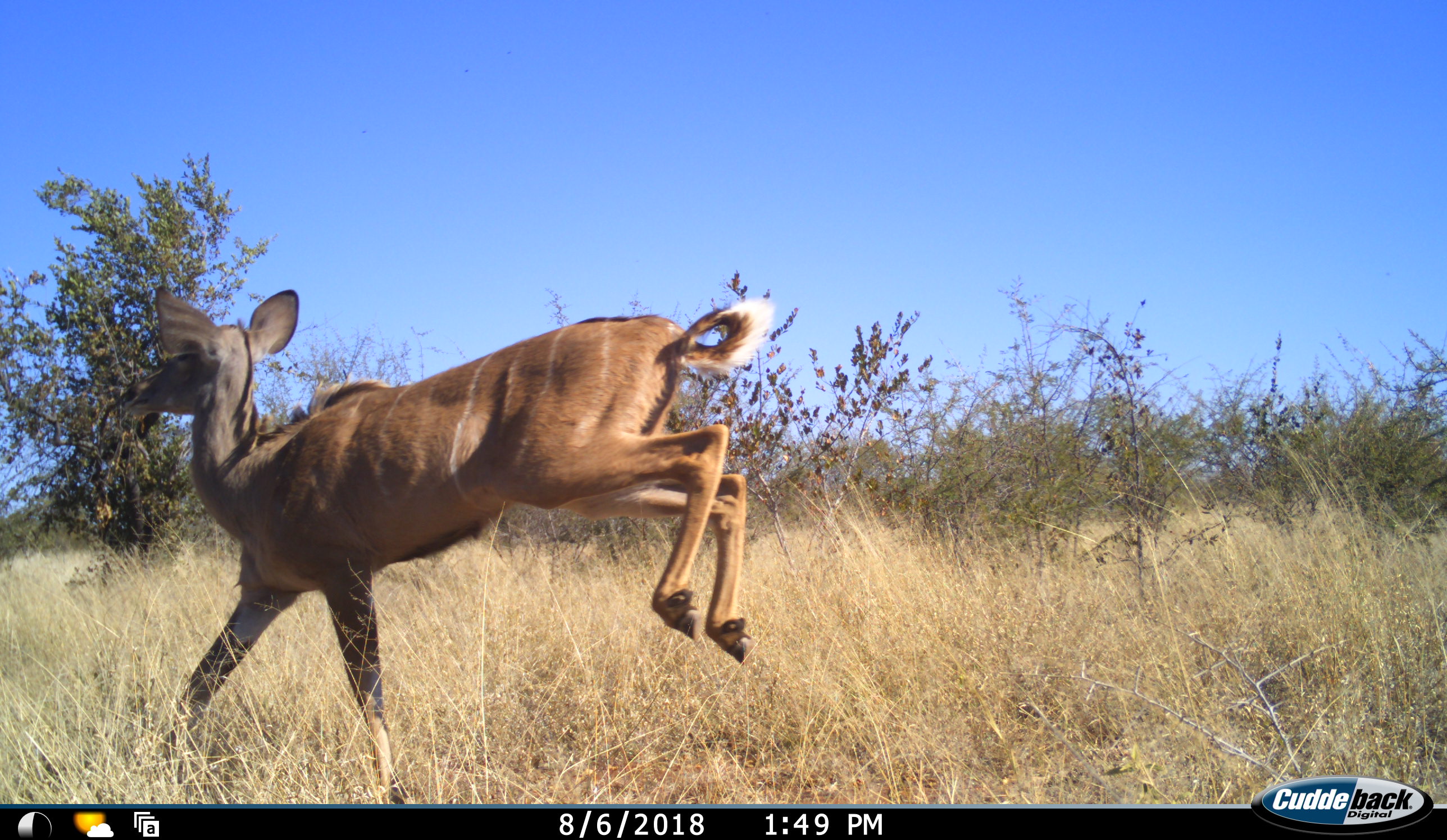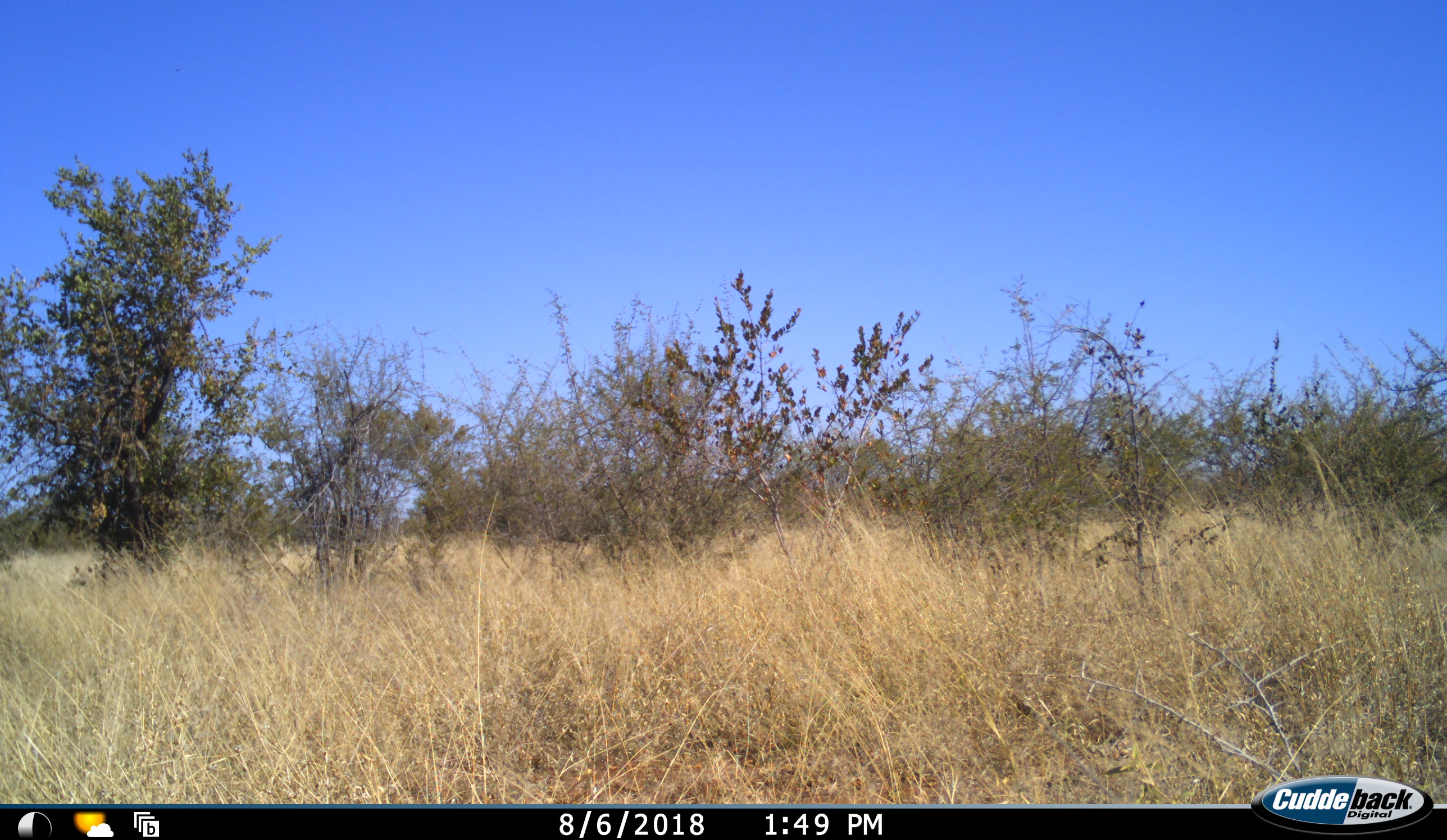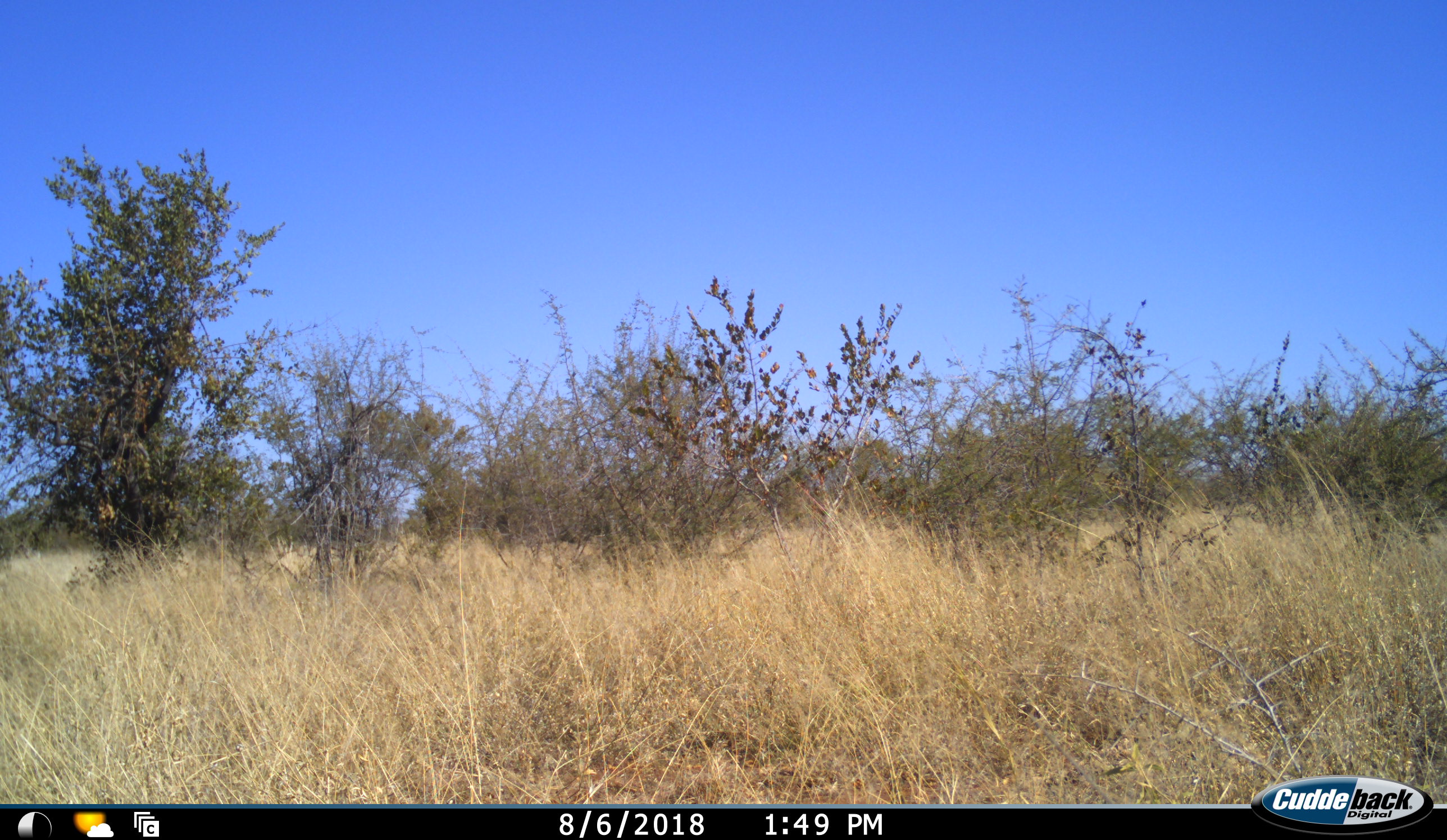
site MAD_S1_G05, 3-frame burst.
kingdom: Animalia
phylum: Chordata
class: Mammalia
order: Artiodactyla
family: Bovidae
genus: Tragelaphus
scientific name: Tragelaphus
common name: kudu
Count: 1.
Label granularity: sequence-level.